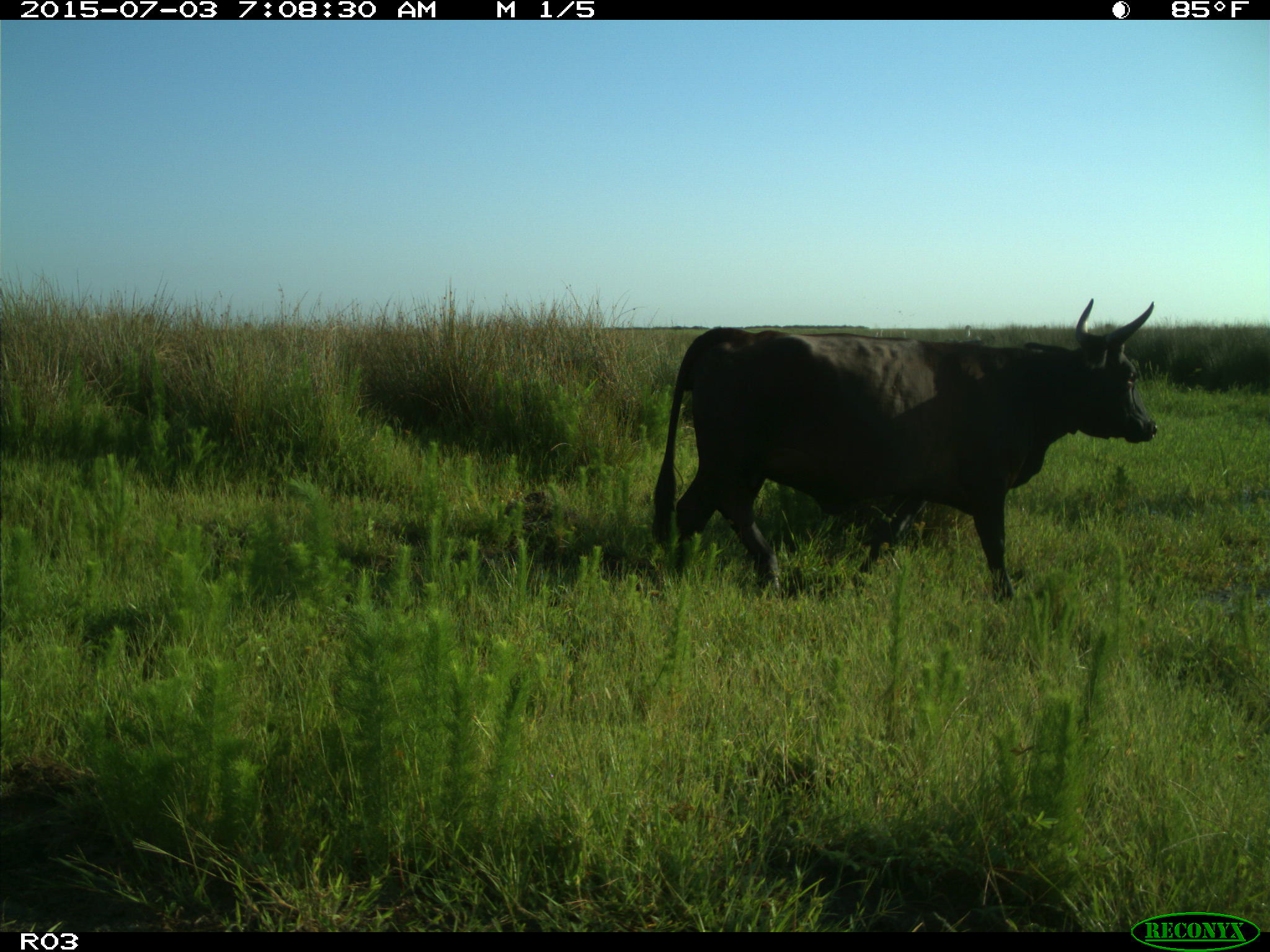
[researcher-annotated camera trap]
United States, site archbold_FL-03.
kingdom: Animalia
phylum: Chordata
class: Mammalia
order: Artiodactyla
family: Bovidae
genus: Bos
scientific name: Bos taurus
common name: domestic cow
Bos taurus (domestic cow).